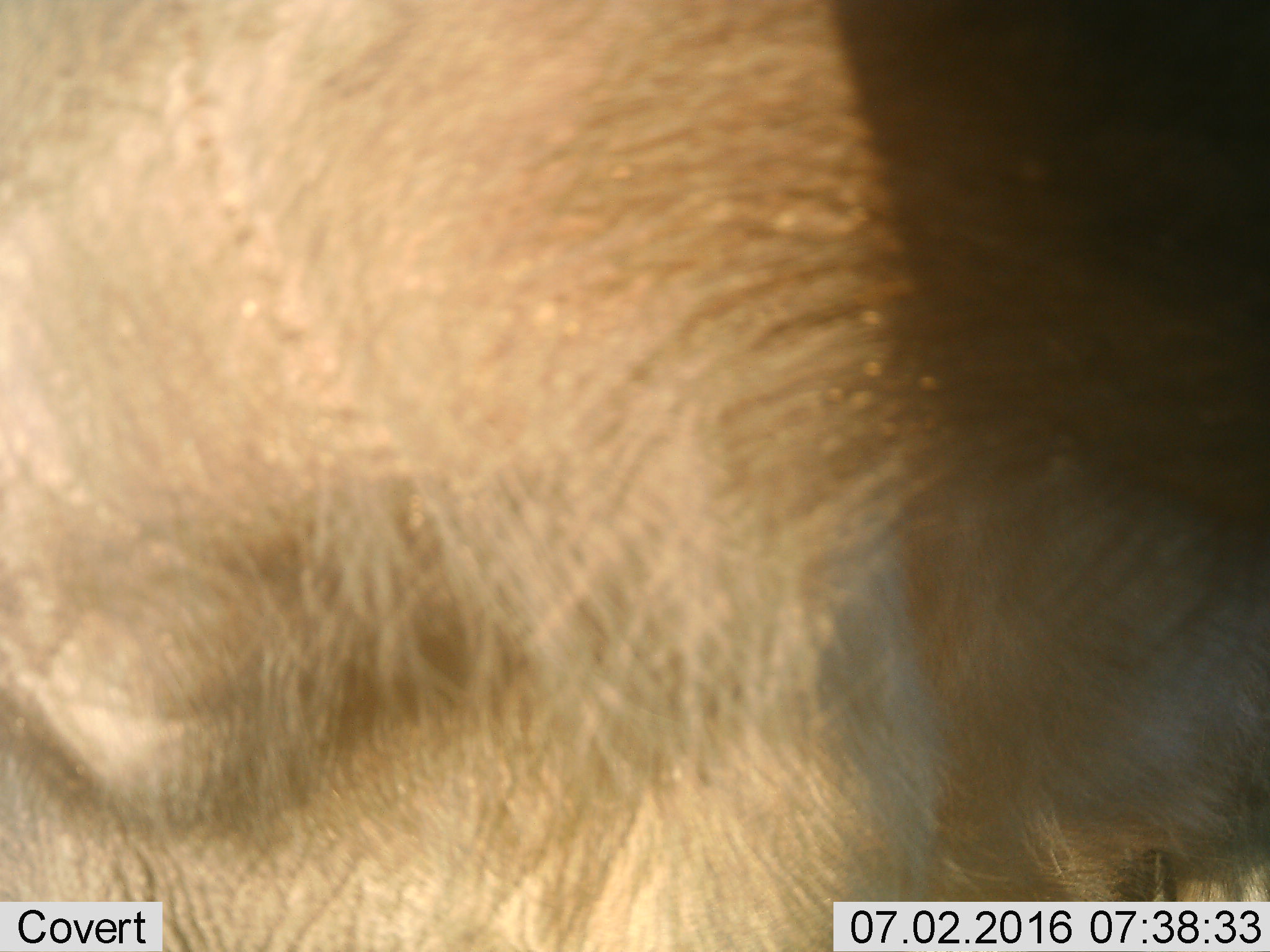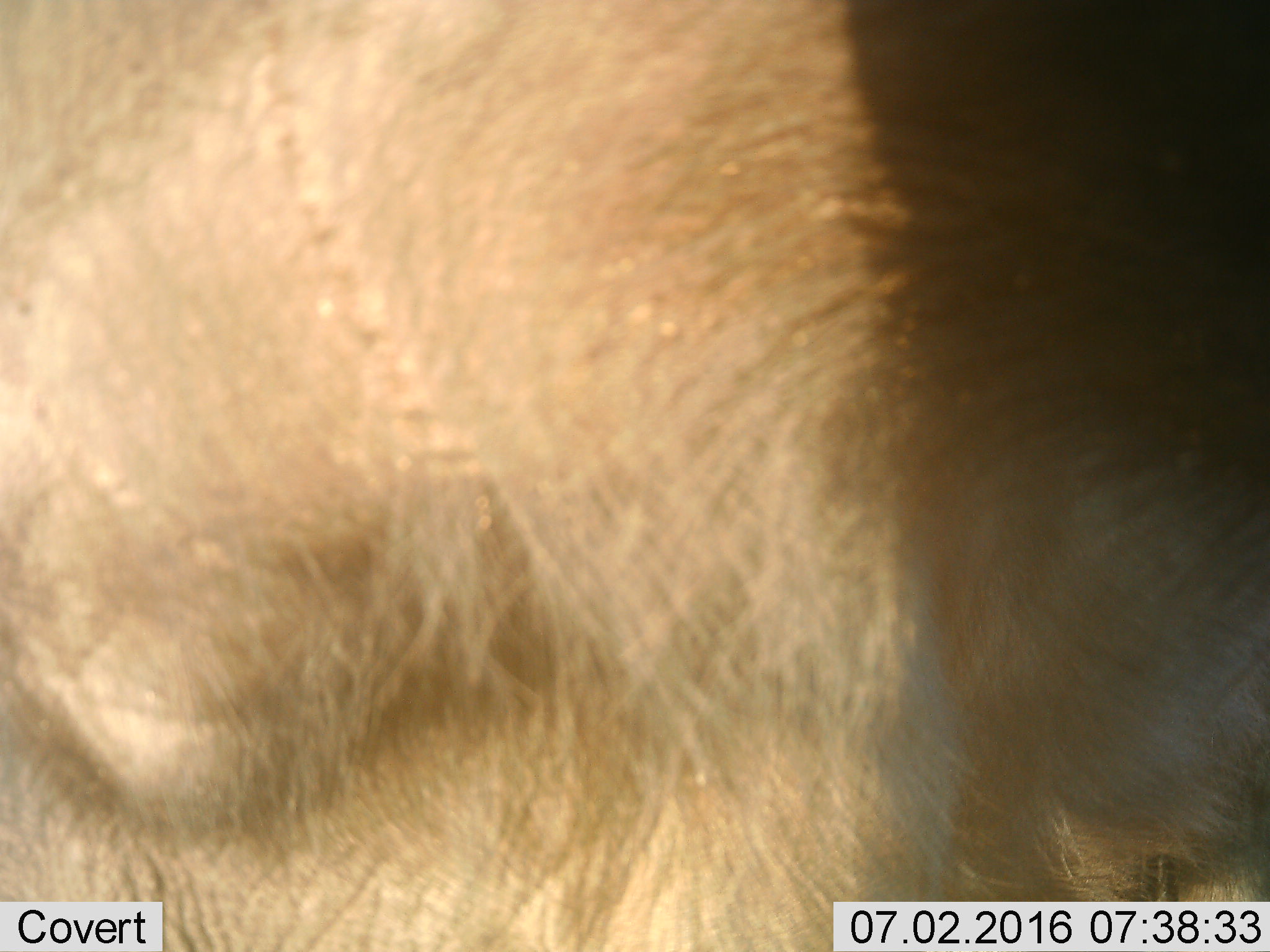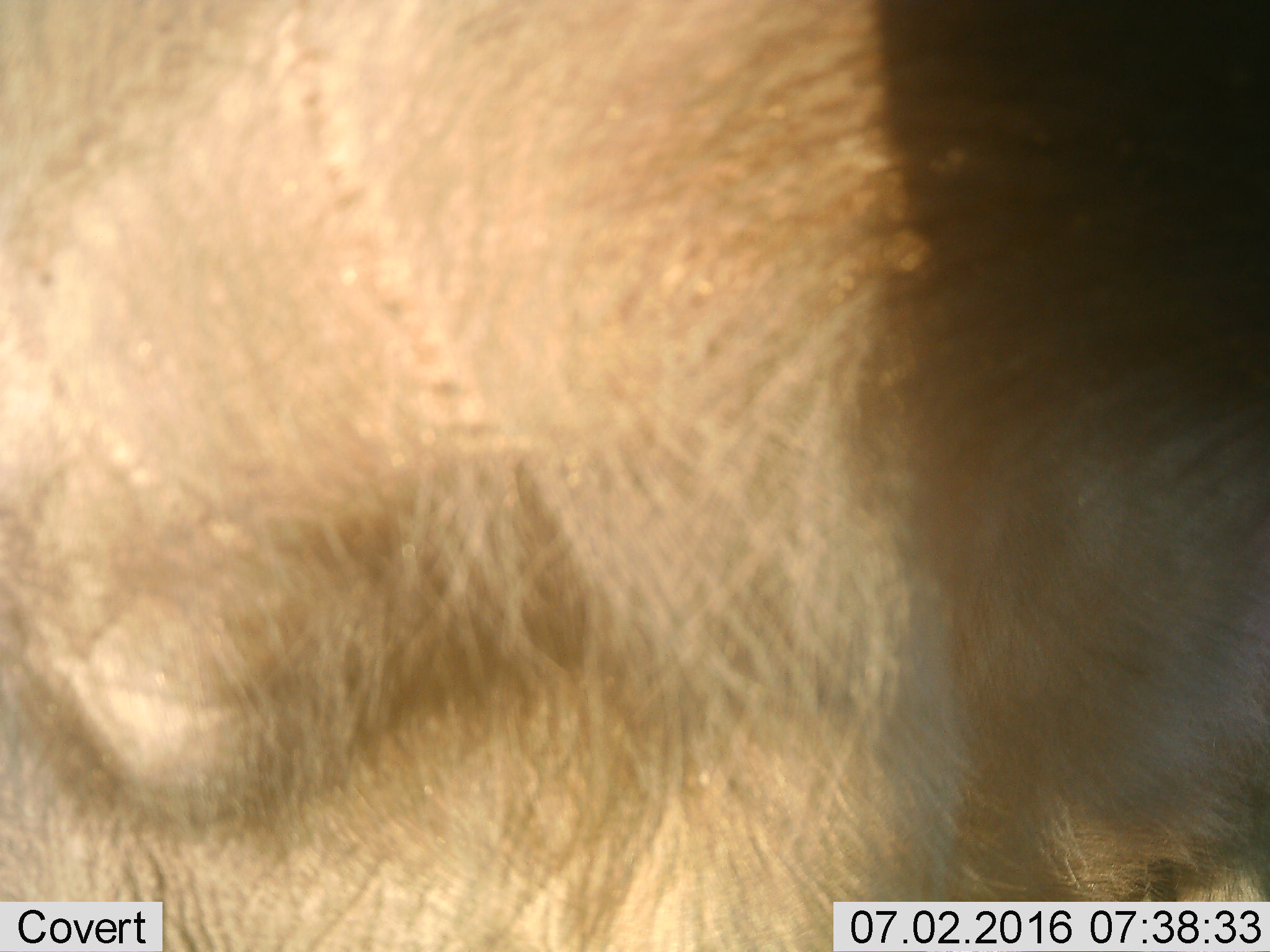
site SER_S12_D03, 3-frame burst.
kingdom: Animalia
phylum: Chordata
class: Mammalia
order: Carnivora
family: Felidae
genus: Panthera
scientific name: Panthera leo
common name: lion female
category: lionfemale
Lionfemale (lion female) (Panthera leo), count 1. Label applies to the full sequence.